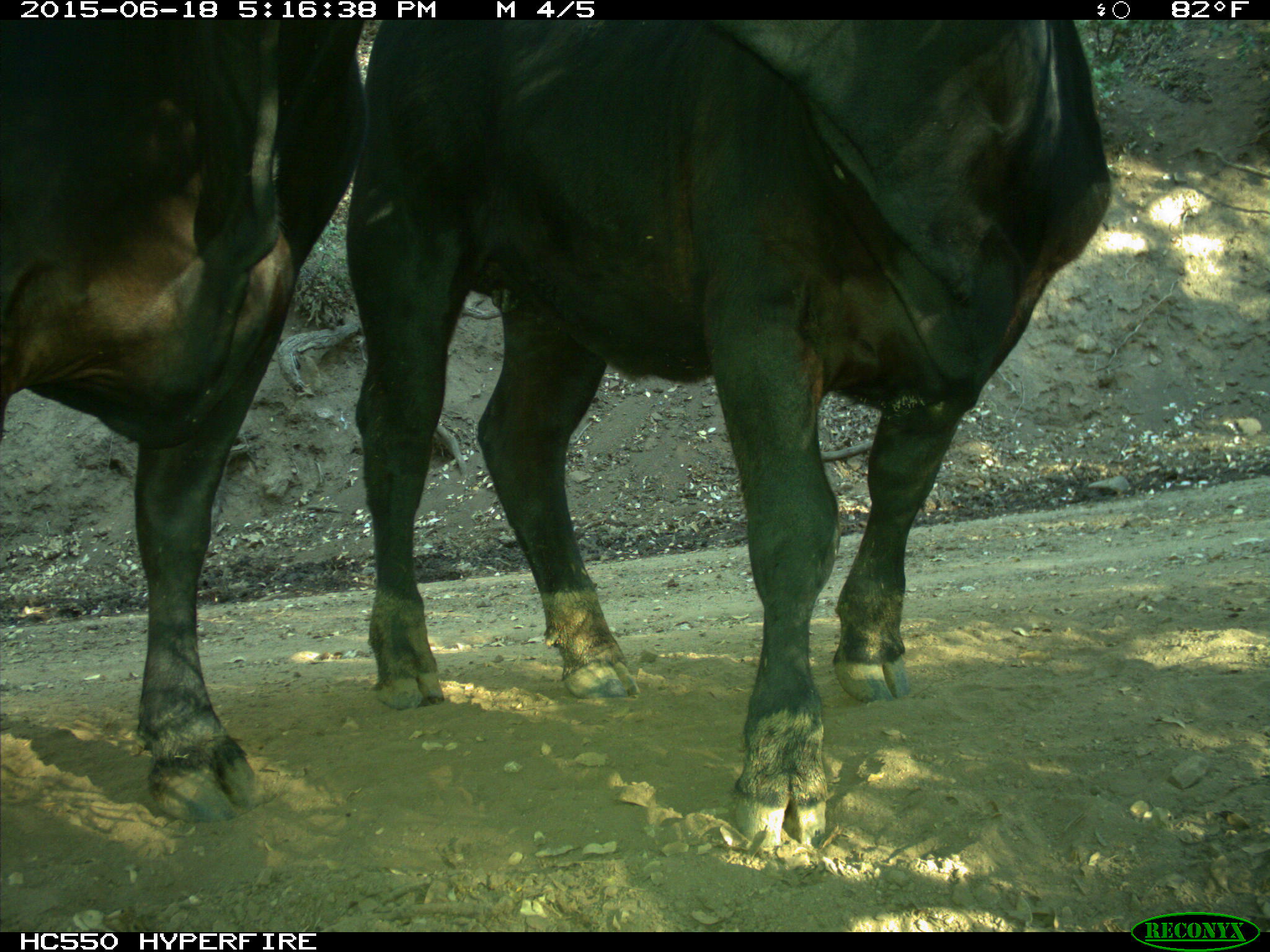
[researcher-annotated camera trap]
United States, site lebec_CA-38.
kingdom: Animalia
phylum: Chordata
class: Mammalia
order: Artiodactyla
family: Bovidae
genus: Bos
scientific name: Bos taurus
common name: domestic cow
Bos taurus (domestic cow).